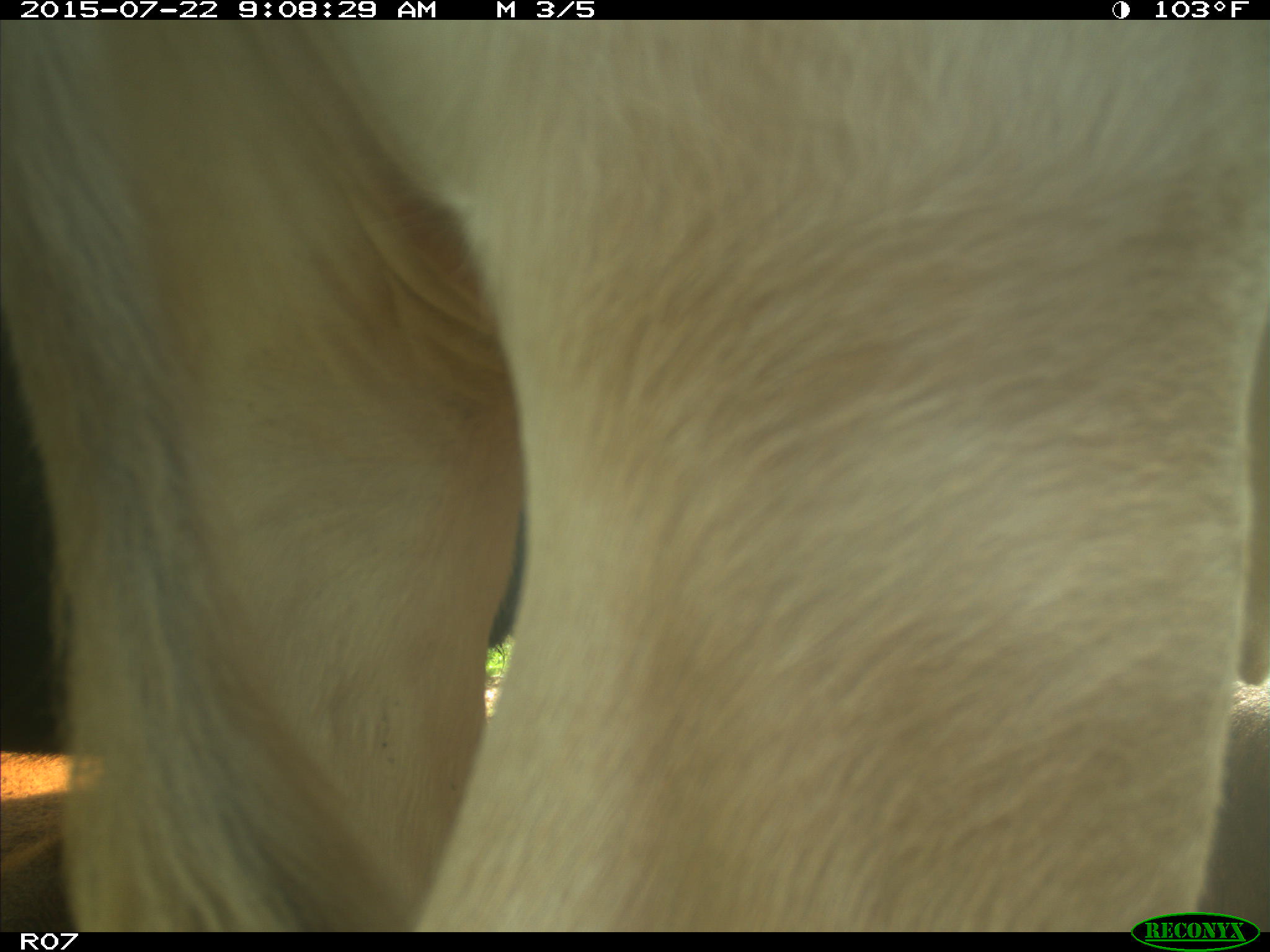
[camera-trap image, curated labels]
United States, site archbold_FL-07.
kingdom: Animalia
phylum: Chordata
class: Mammalia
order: Artiodactyla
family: Bovidae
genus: Bos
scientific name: Bos taurus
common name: domestic cow